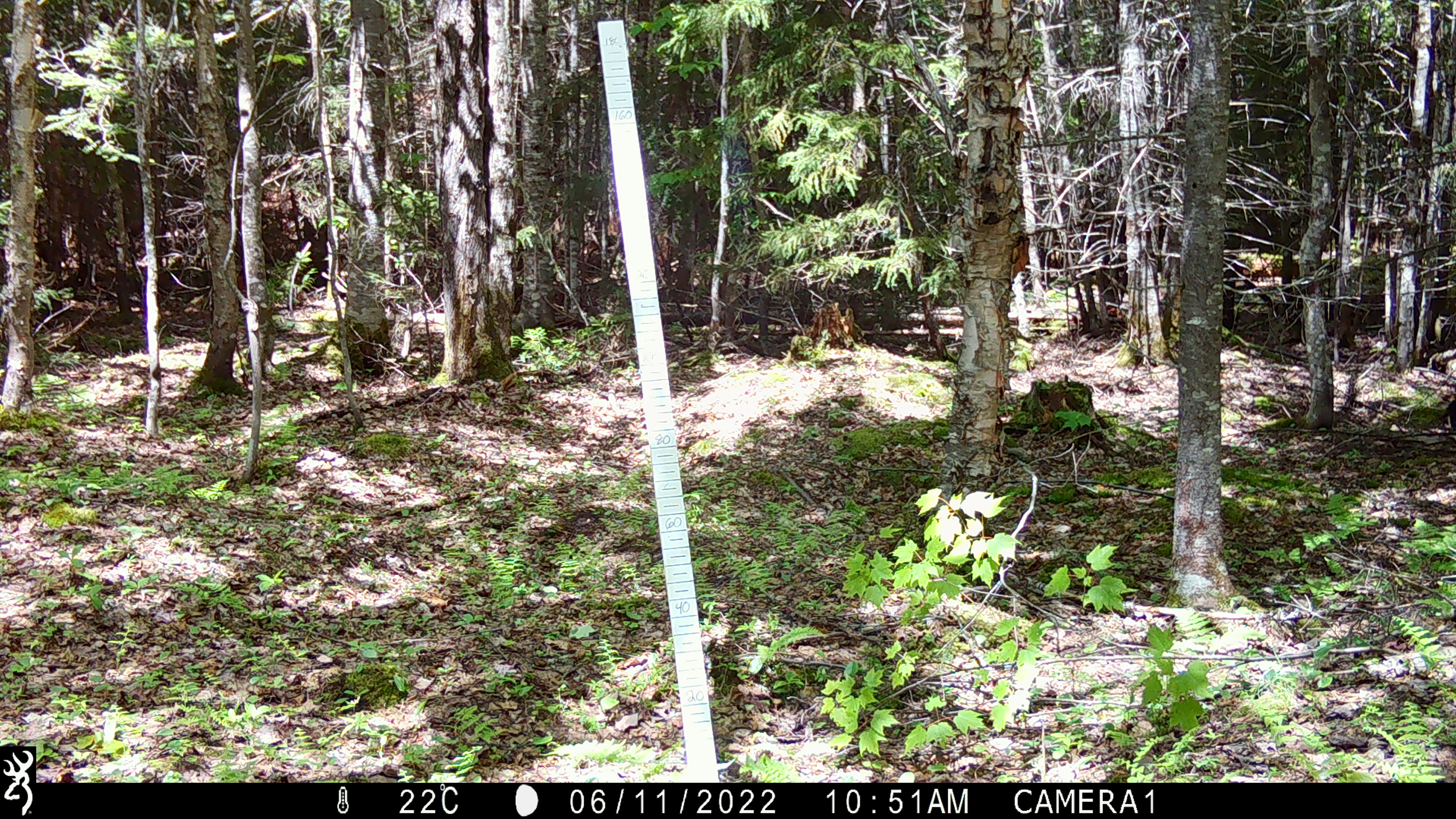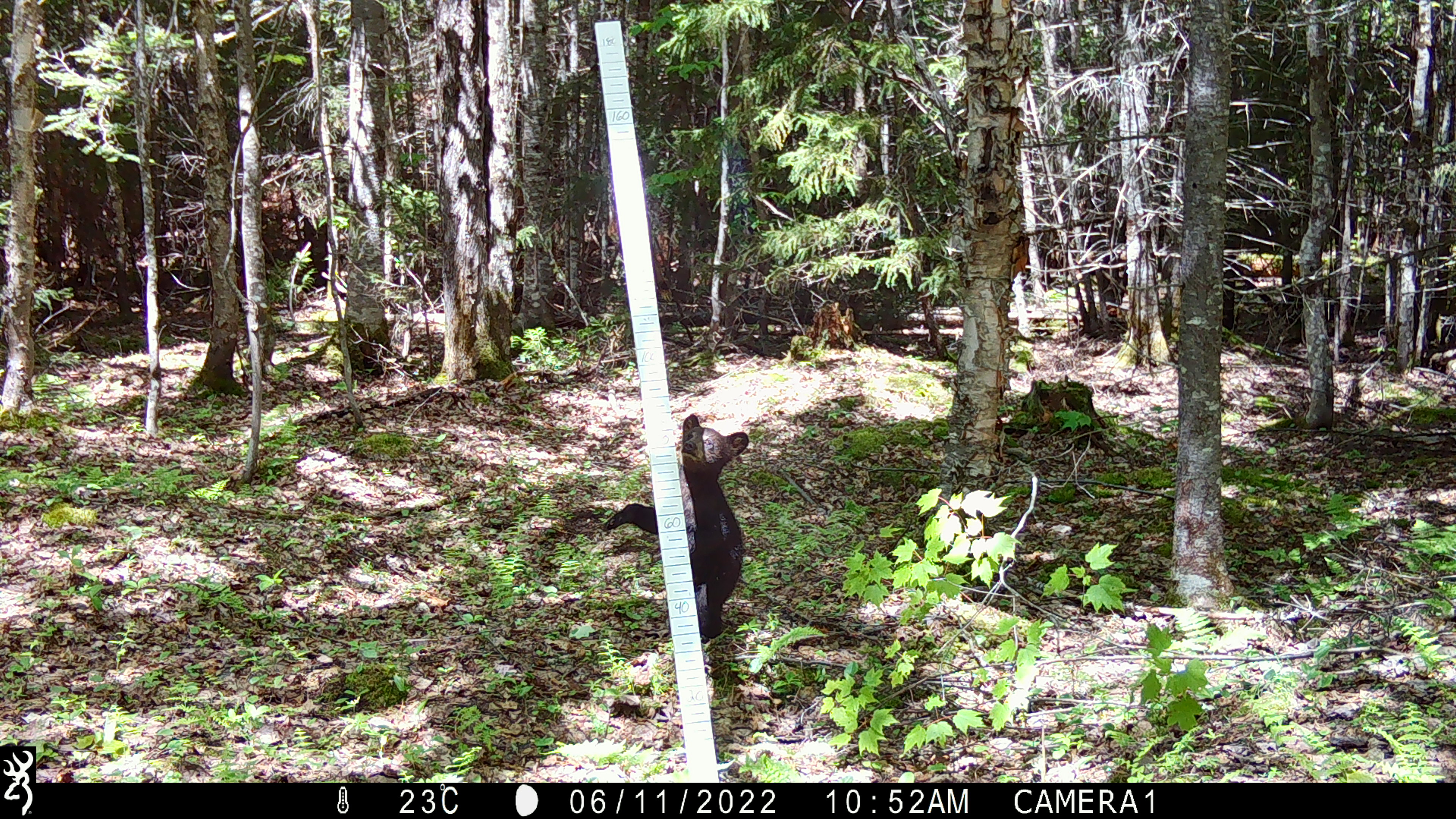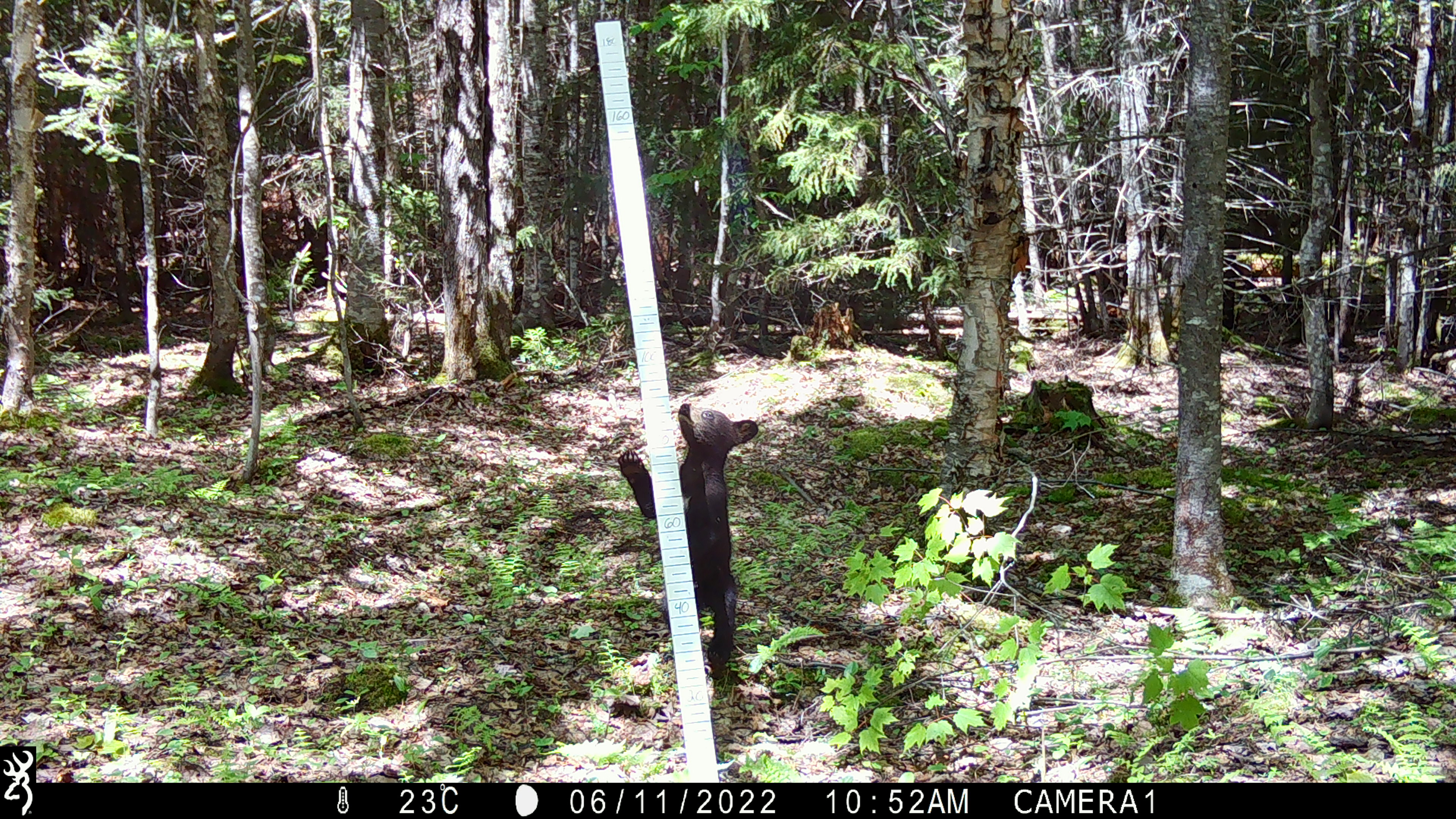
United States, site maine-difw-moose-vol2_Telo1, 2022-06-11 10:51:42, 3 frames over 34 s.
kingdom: Animalia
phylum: Chordata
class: Mammalia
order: Carnivora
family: Ursidae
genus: Ursus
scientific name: Ursus americanus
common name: black bear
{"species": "black bear (Ursus americanus)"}